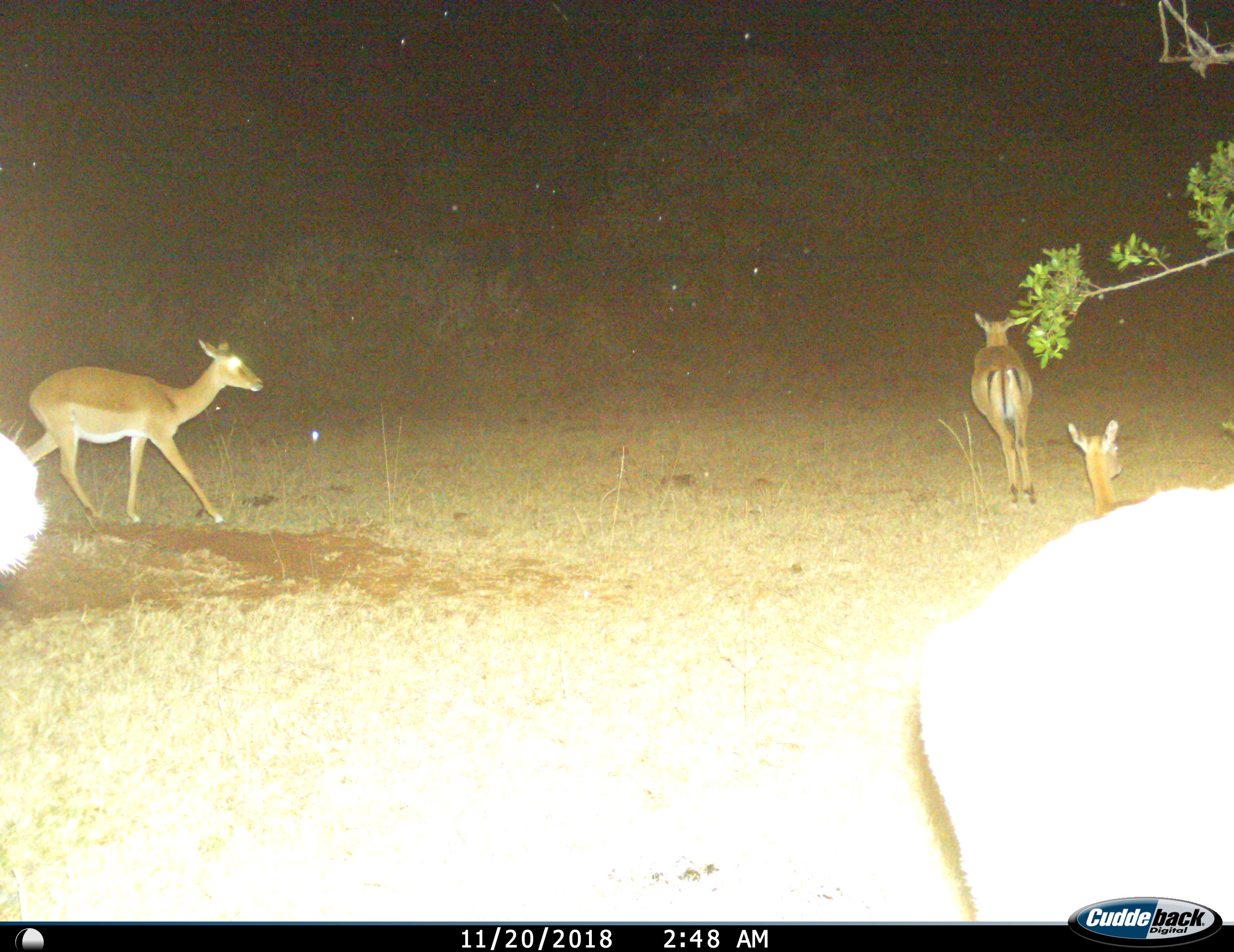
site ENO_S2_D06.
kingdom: Animalia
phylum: Chordata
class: Mammalia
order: Artiodactyla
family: Bovidae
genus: Aepyceros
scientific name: Aepyceros melampus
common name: impala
Impala (Aepyceros melampus), count 5. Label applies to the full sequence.